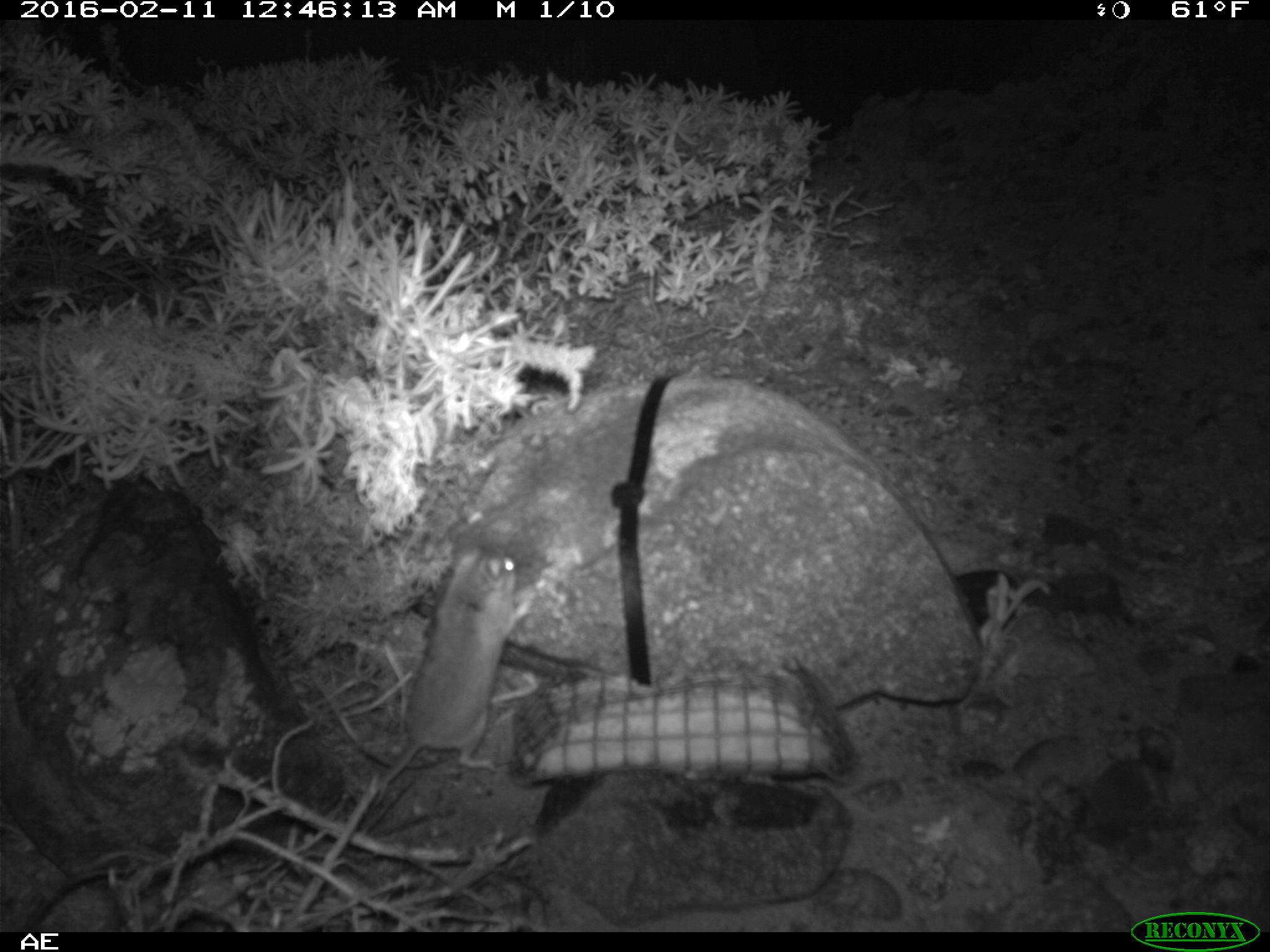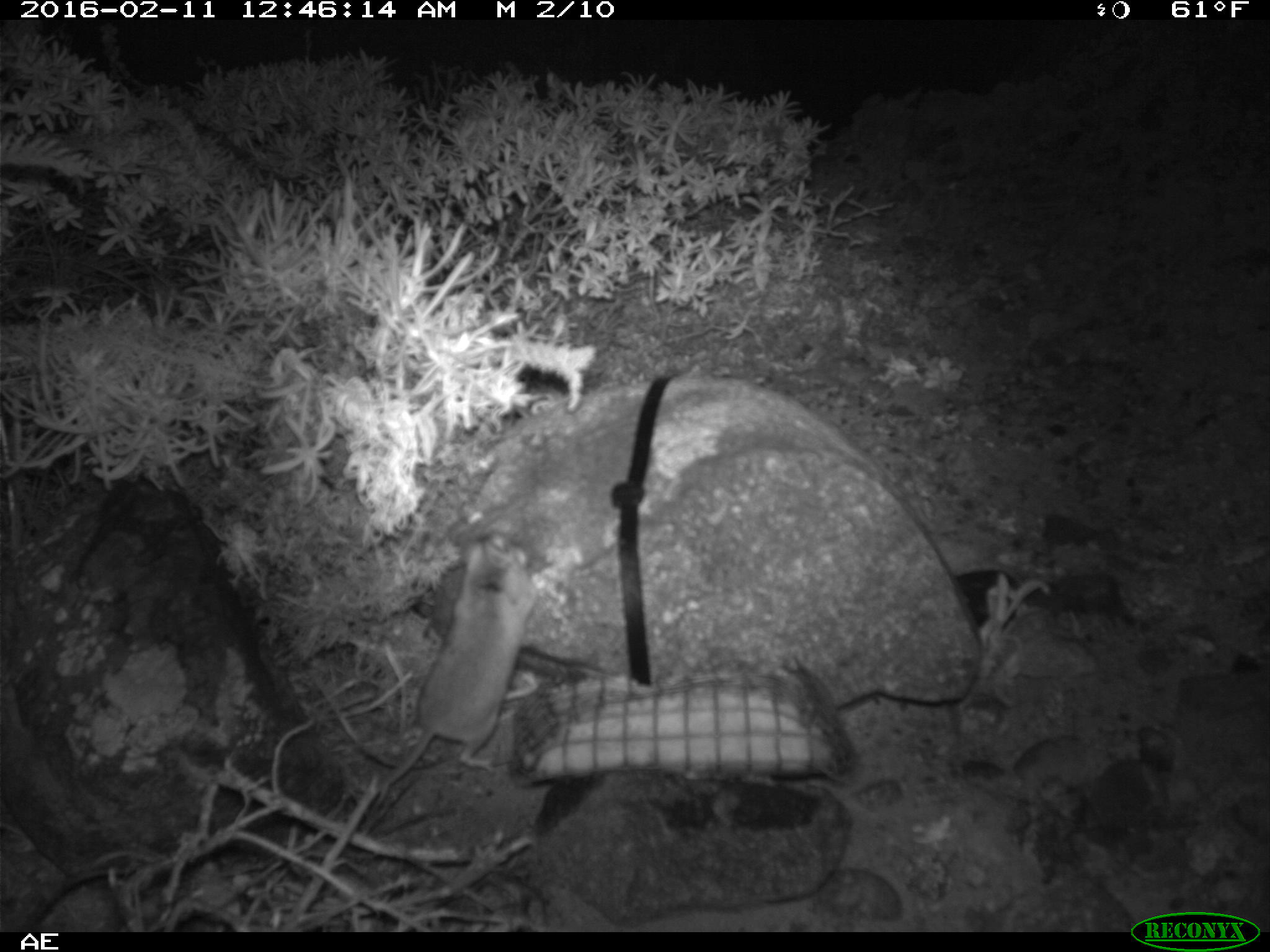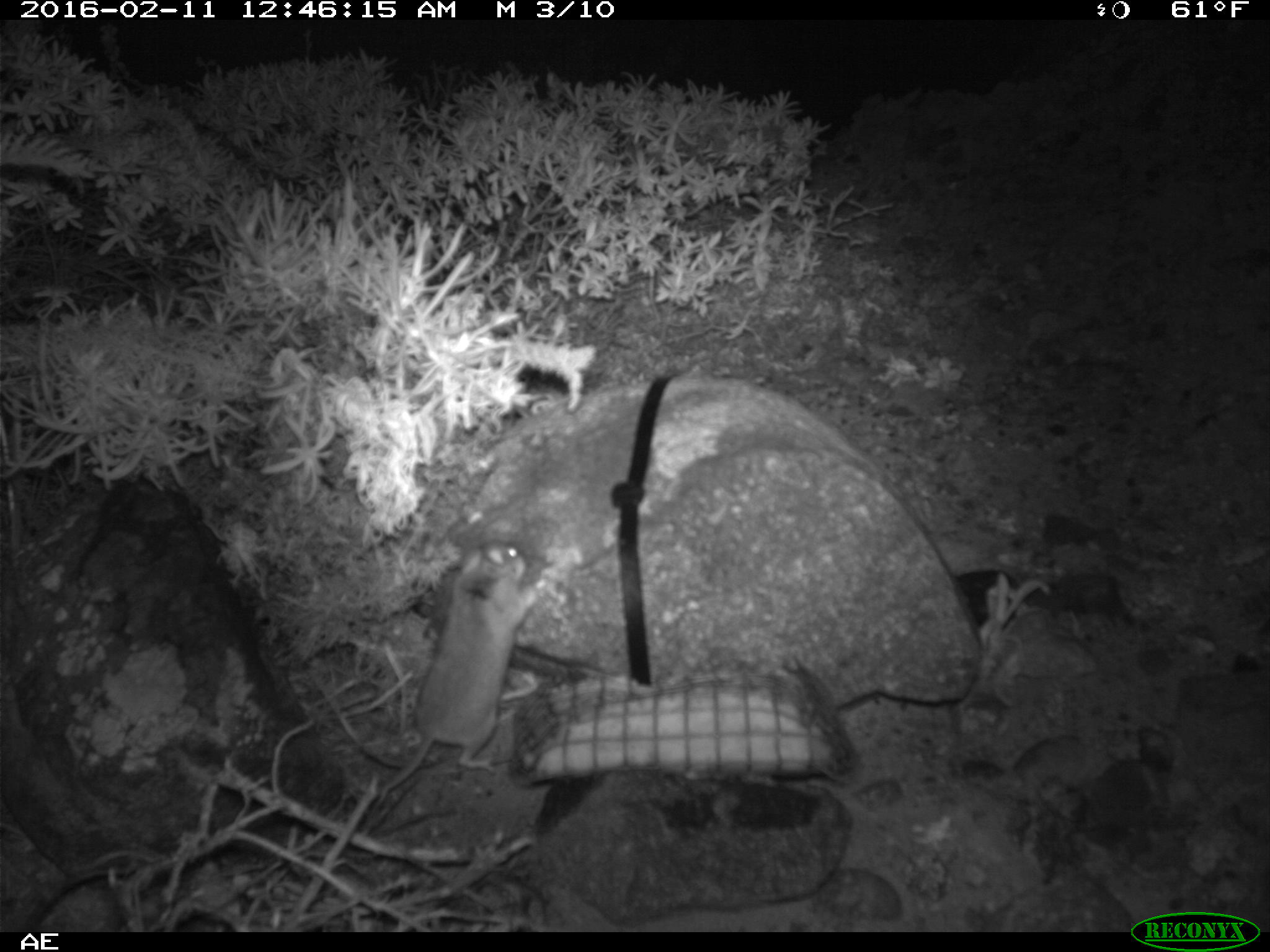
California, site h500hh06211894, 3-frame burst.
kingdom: Animalia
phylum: Chordata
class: Mammalia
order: Rodentia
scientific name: Rodentia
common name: rodent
Rodent (Rodentia).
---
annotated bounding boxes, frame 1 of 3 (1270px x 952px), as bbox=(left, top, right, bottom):
rodent: bbox=(378, 548, 533, 789)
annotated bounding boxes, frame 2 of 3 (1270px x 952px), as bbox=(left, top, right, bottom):
rodent: bbox=(381, 527, 538, 787)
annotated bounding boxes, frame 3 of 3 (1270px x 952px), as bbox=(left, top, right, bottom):
rodent: bbox=(383, 542, 540, 793)